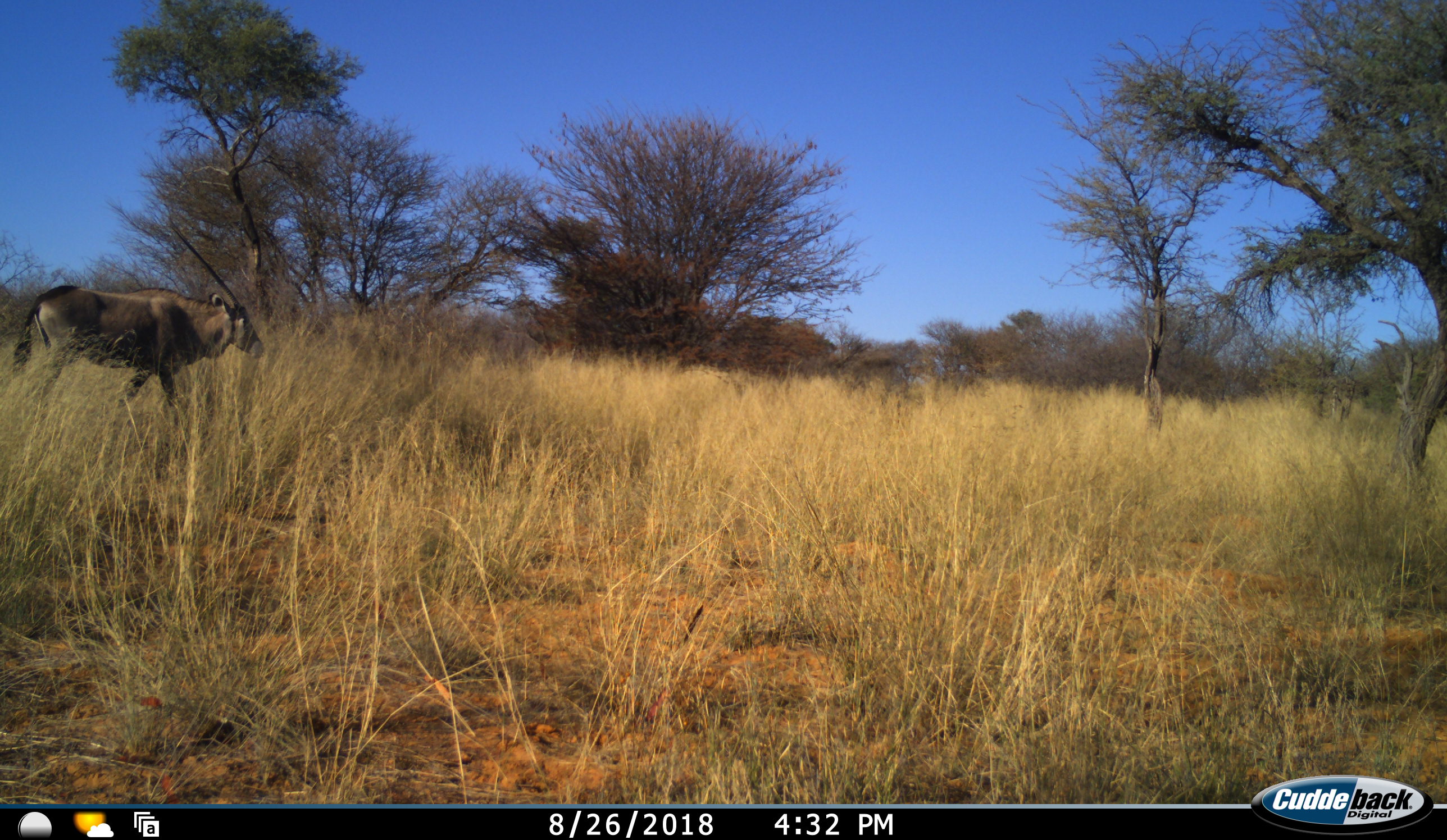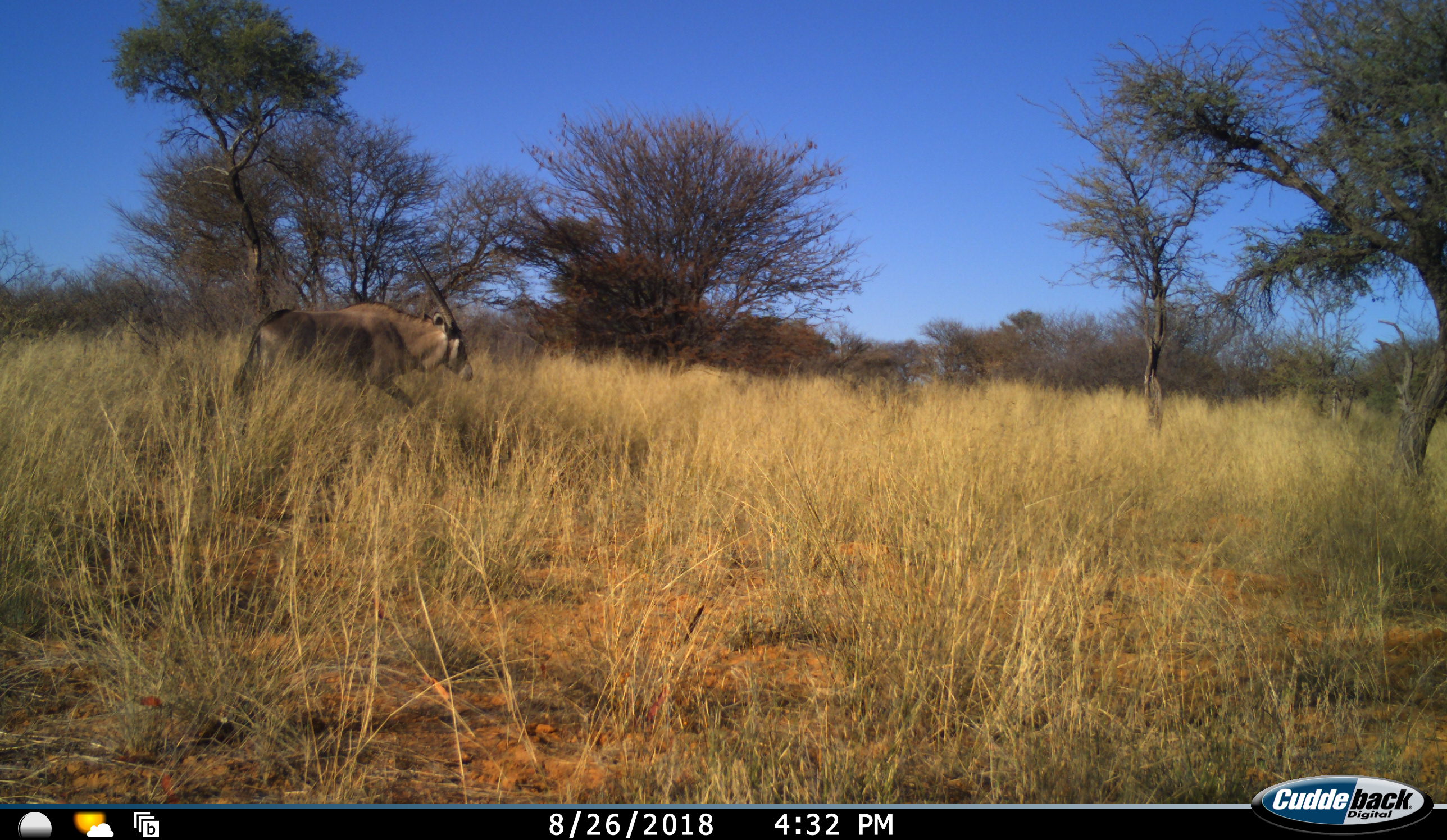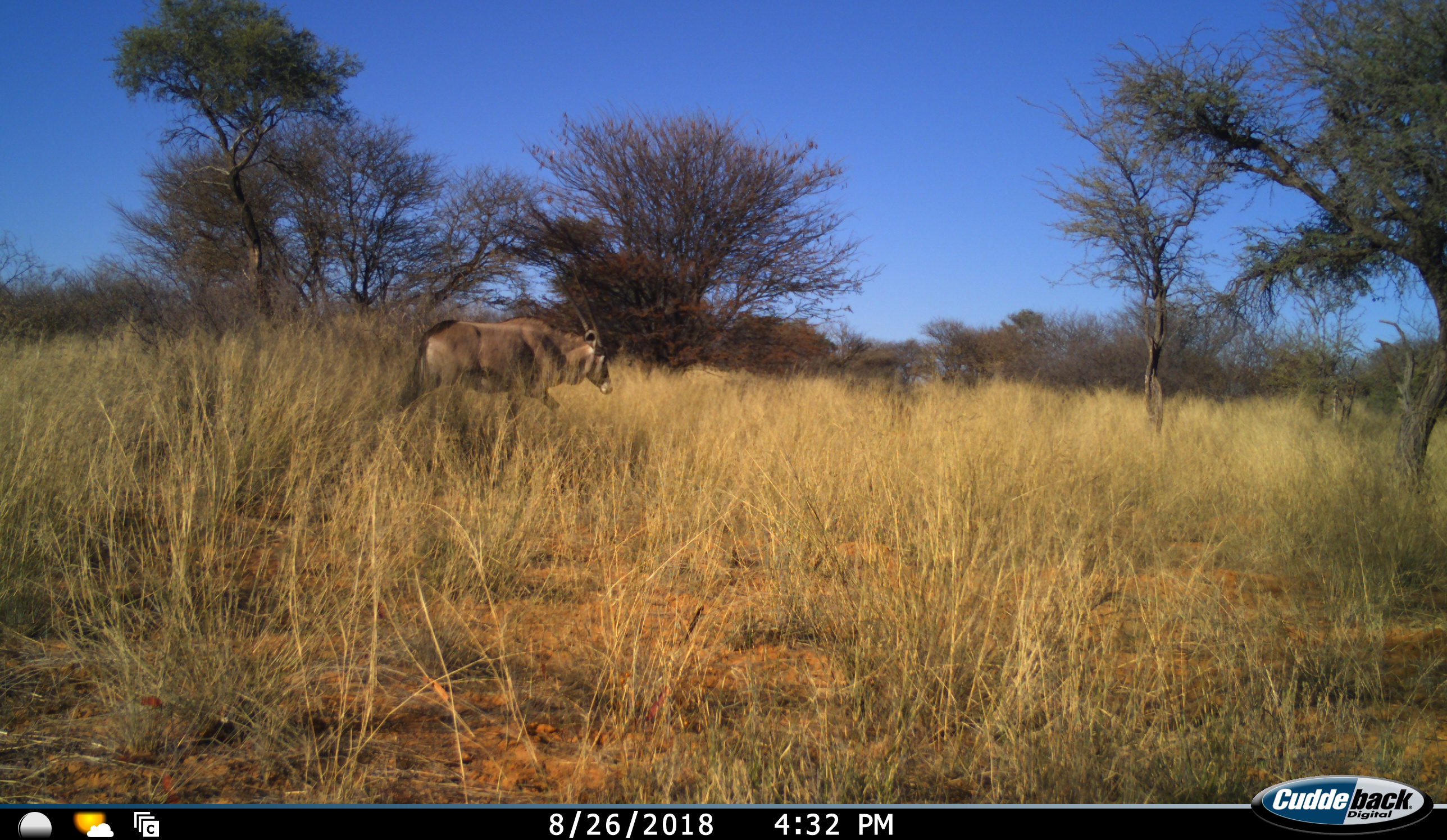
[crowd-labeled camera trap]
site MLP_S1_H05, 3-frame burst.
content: unidentified animal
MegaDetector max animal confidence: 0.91